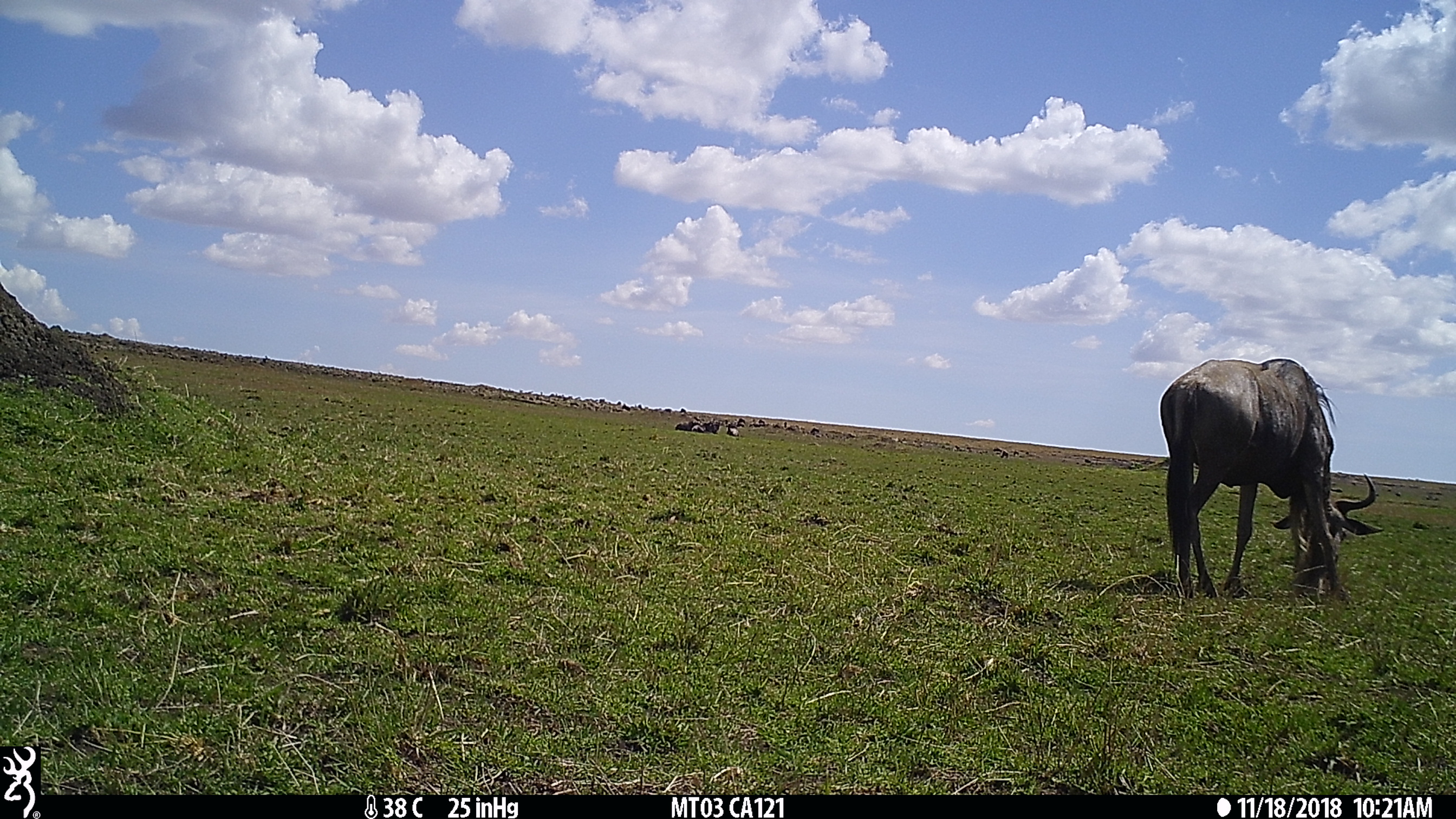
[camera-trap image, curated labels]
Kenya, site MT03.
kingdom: Animalia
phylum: Chordata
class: Mammalia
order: Artiodactyla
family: Bovidae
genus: Connochaetes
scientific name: Connochaetes taurinus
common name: blue wildebeest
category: wildebeest